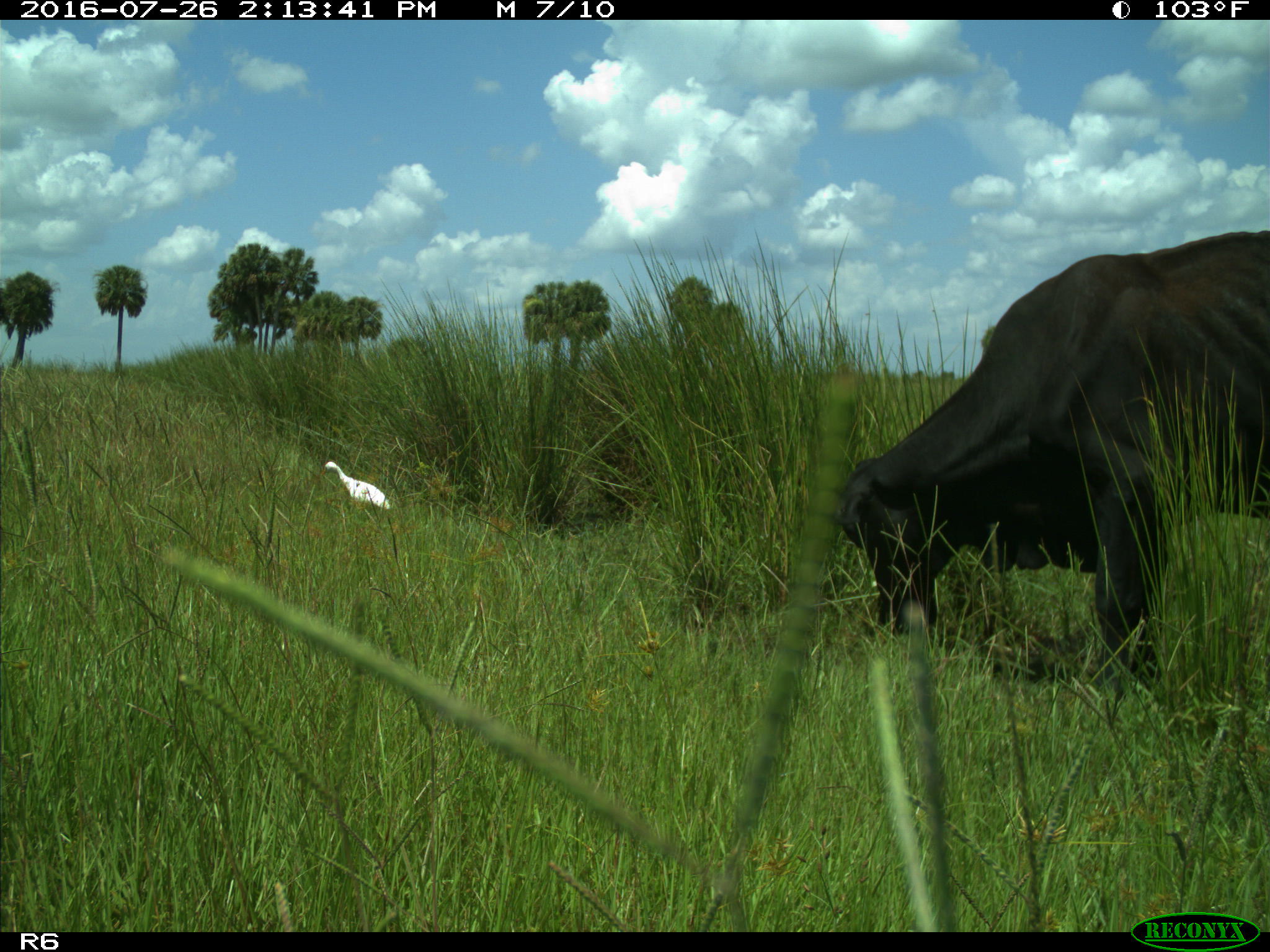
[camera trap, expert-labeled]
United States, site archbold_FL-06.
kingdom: Animalia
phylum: Chordata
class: Mammalia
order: Artiodactyla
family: Bovidae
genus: Bos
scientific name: Bos taurus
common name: domestic cow